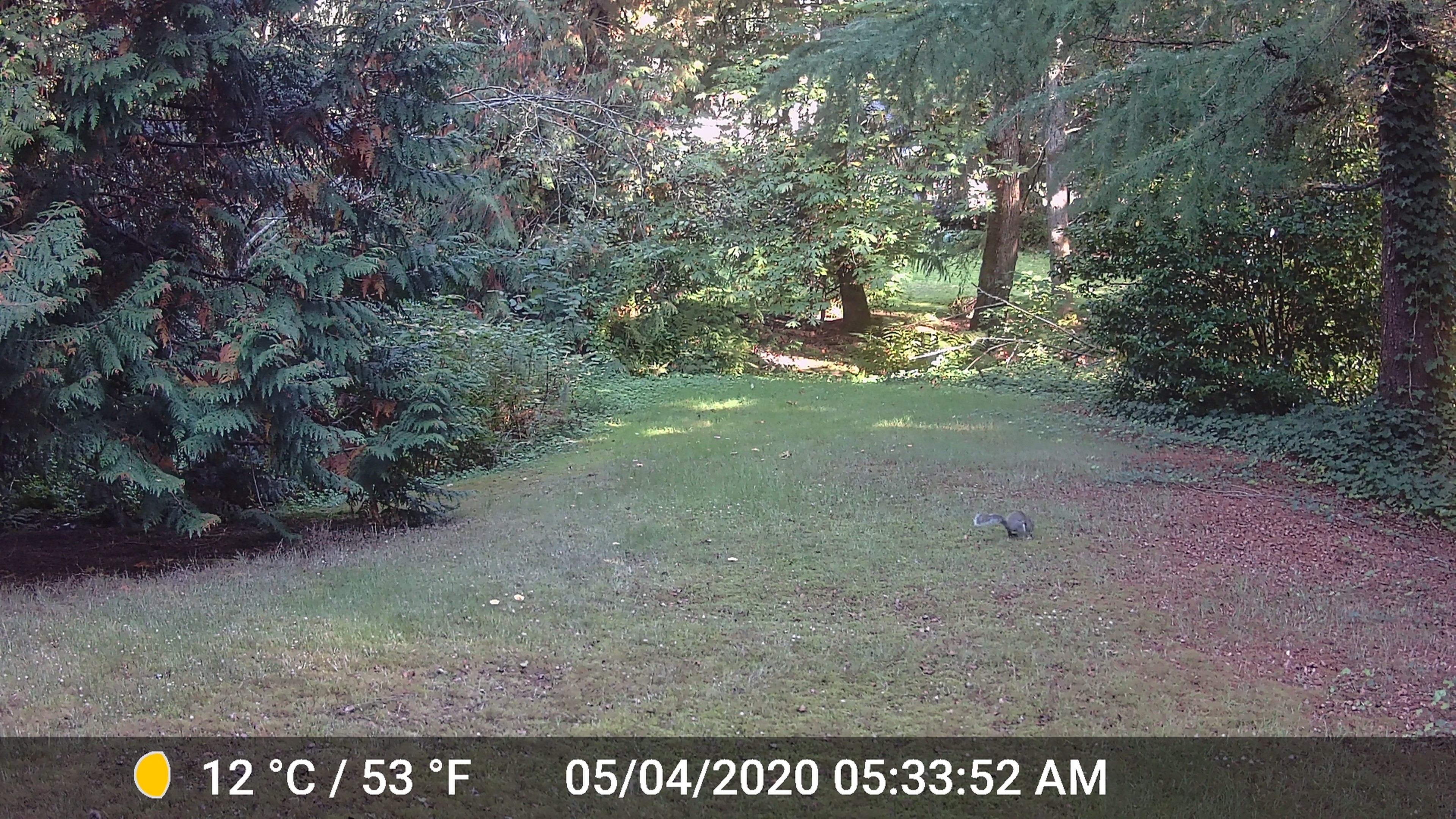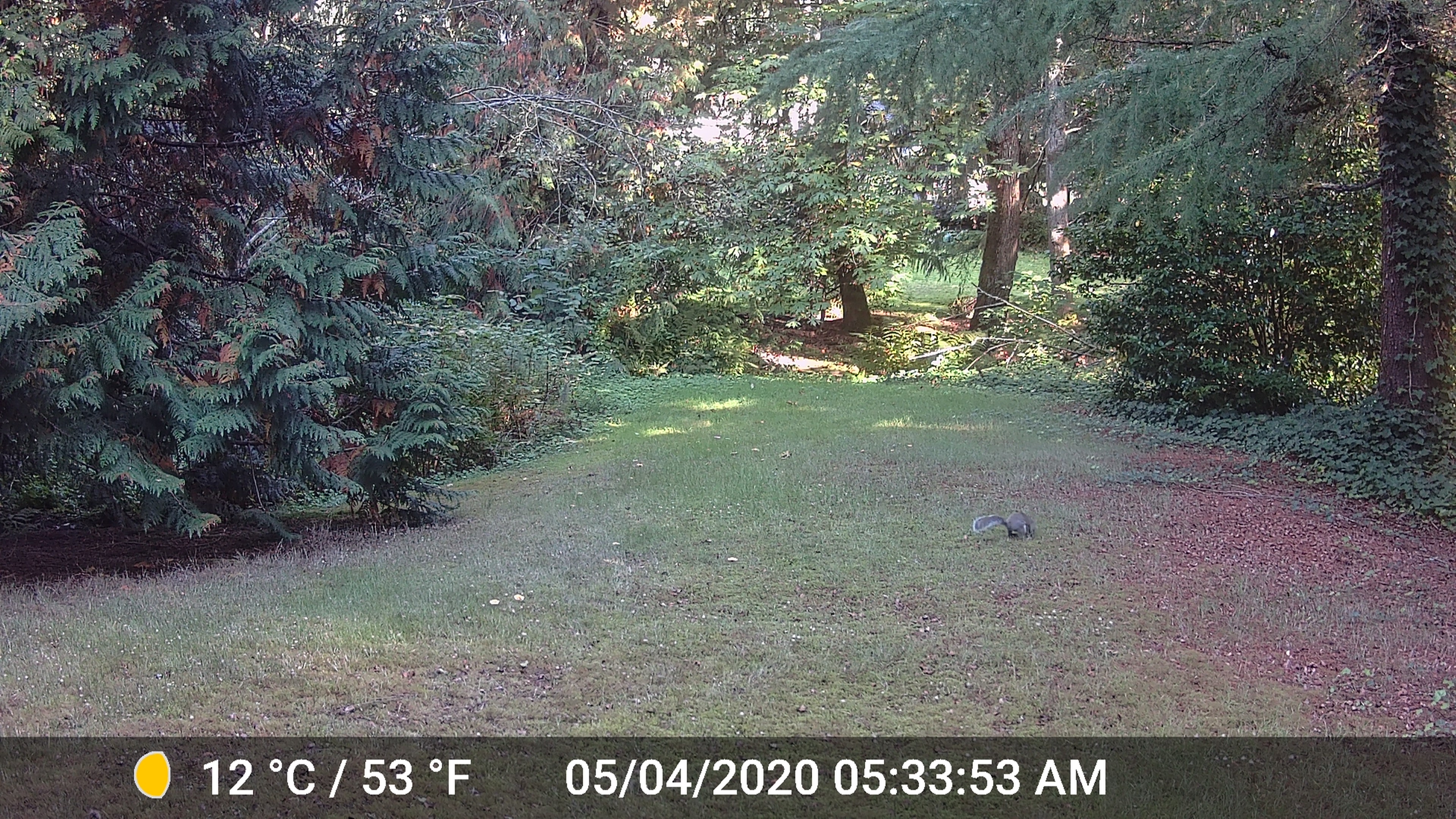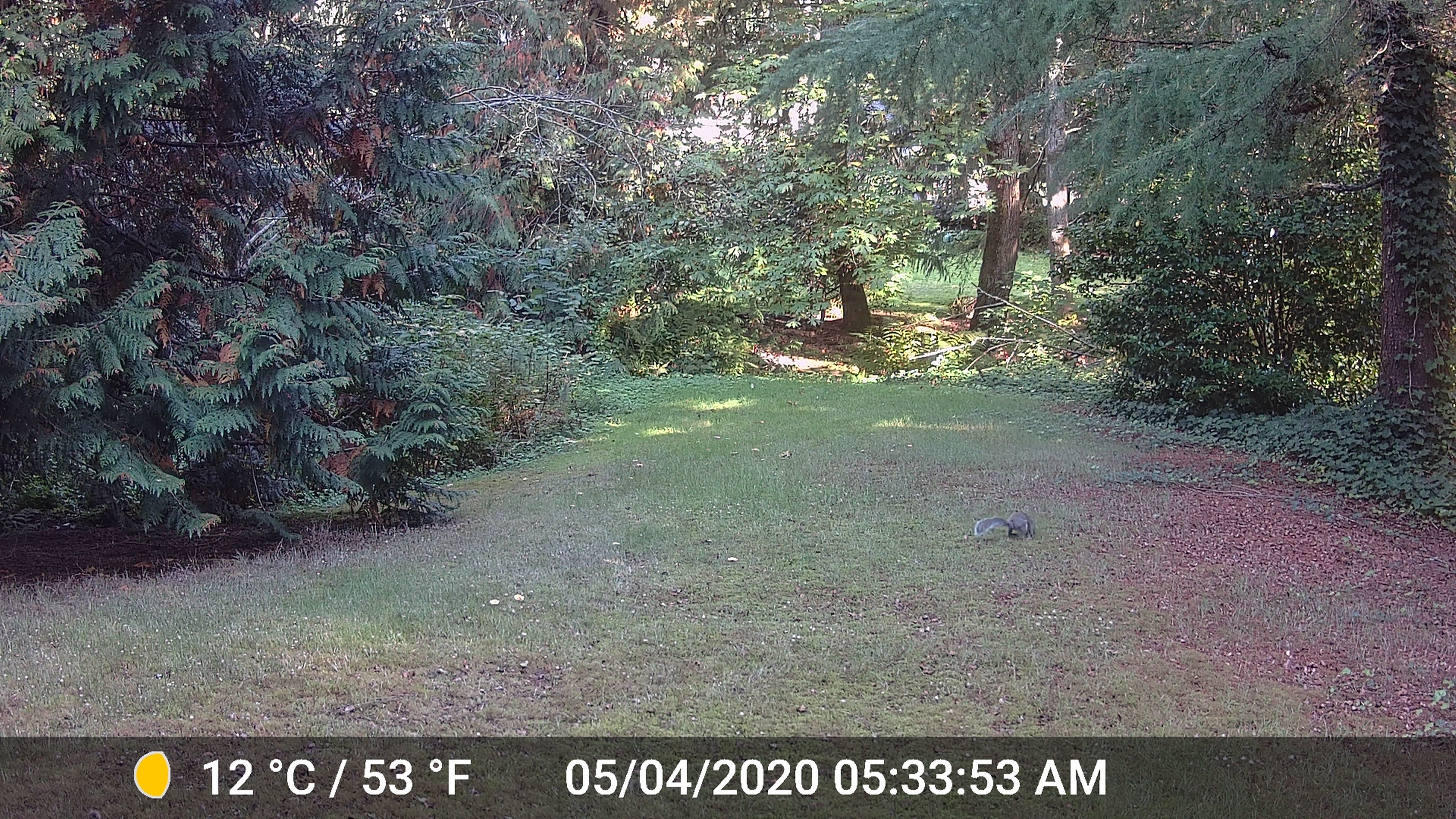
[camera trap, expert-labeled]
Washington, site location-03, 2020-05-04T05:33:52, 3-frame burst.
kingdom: Animalia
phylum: Chordata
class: Mammalia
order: Rodentia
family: Sciuridae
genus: Sciurus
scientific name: Sciurus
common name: squirrel